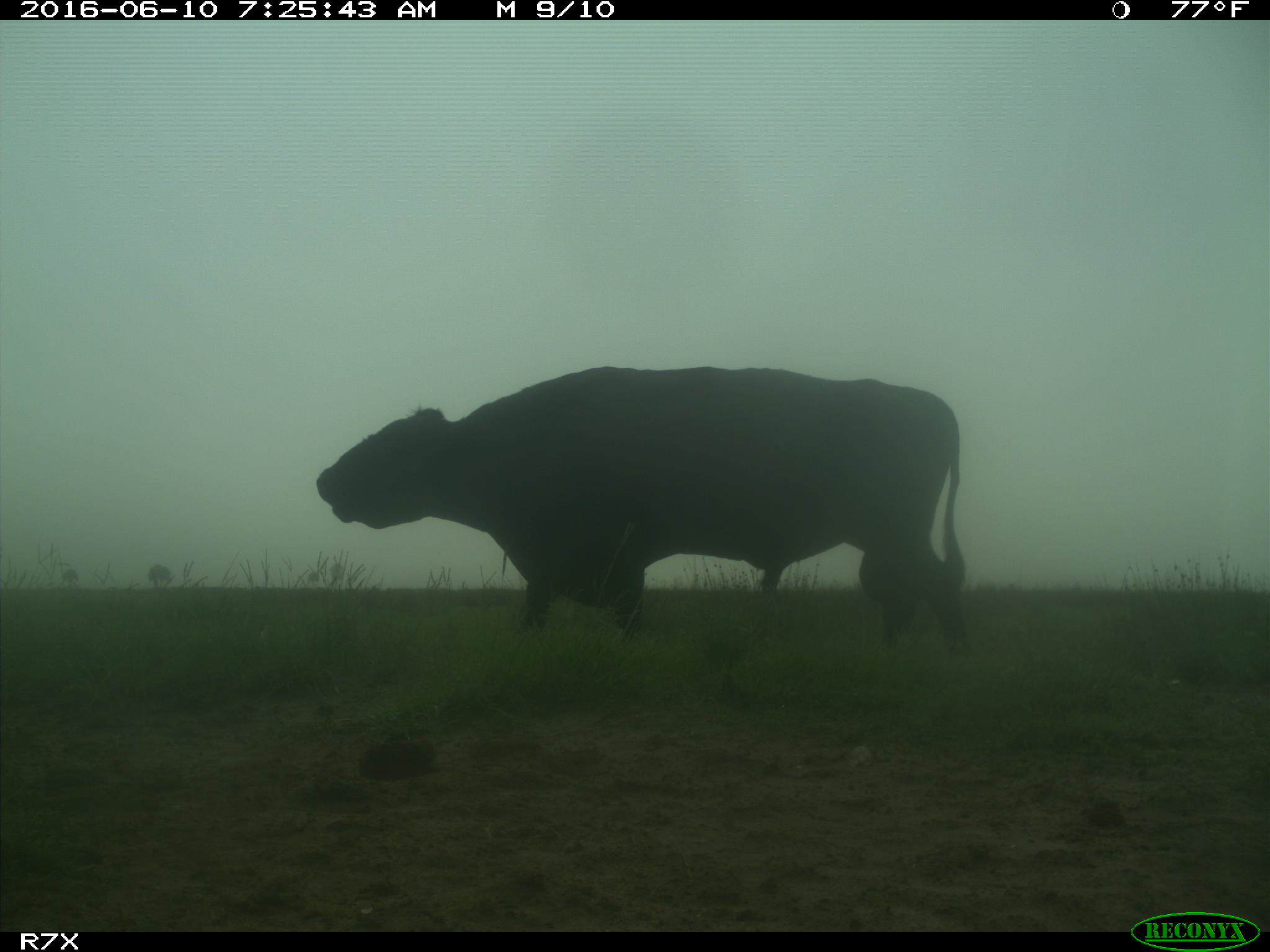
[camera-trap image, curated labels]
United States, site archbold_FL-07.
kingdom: Animalia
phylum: Chordata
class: Mammalia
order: Artiodactyla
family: Bovidae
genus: Bos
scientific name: Bos taurus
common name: domestic cow